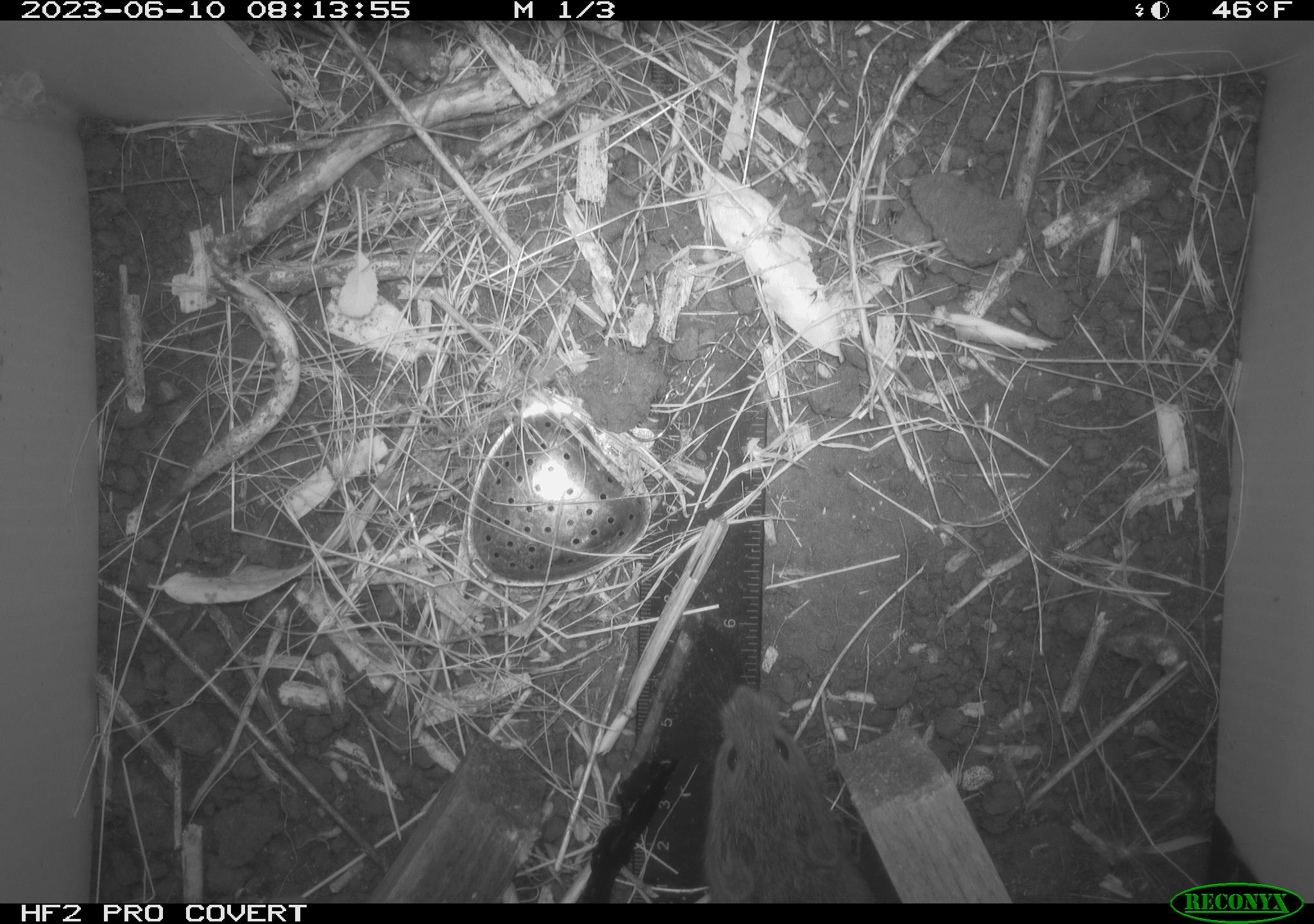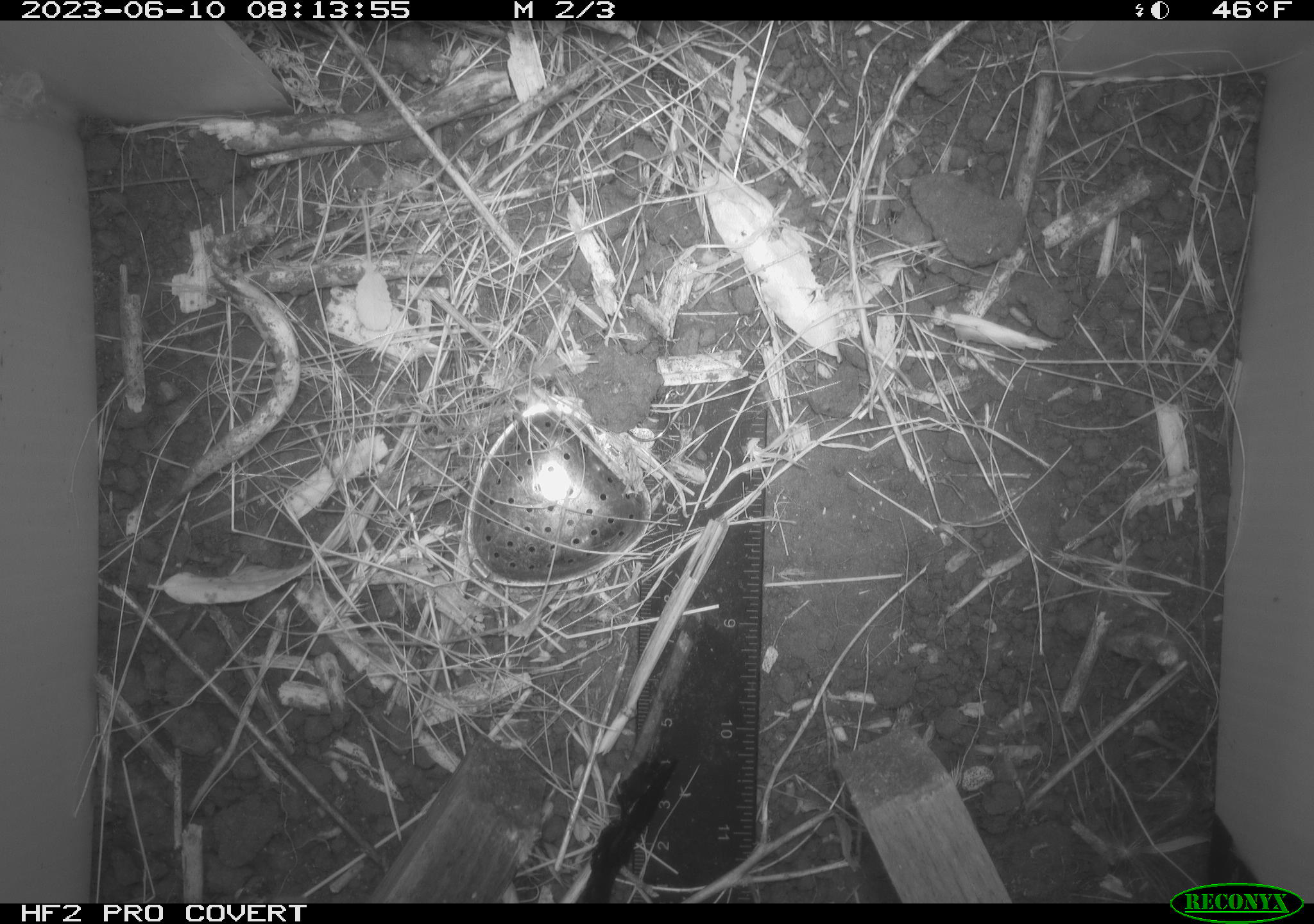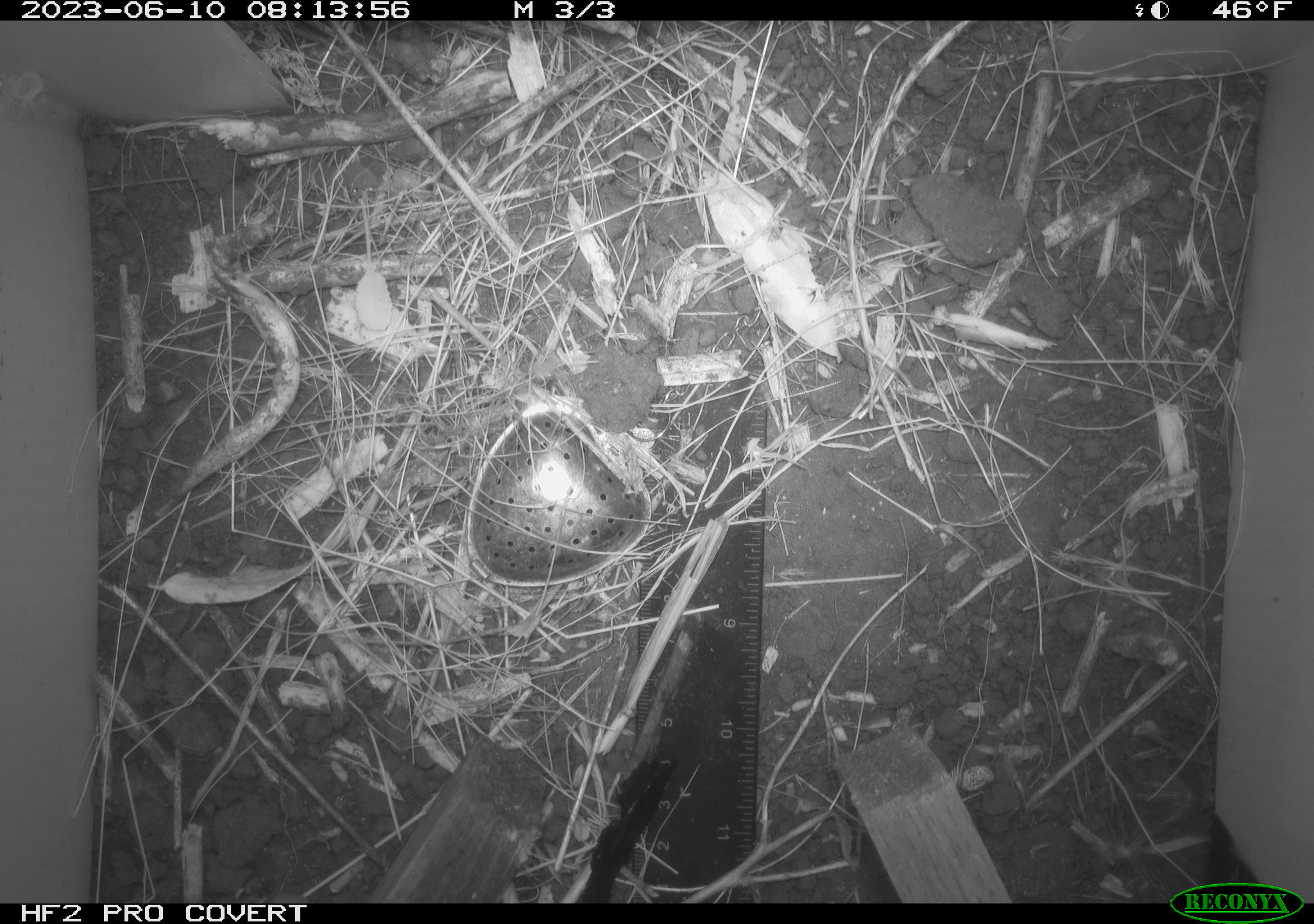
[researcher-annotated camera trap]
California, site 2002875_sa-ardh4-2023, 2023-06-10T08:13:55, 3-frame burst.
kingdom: Animalia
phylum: Chordata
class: Mammalia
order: Rodentia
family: Cricetidae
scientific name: Arvicolinae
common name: voles, lemmings, and muskrats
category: arvicolinae subfamily